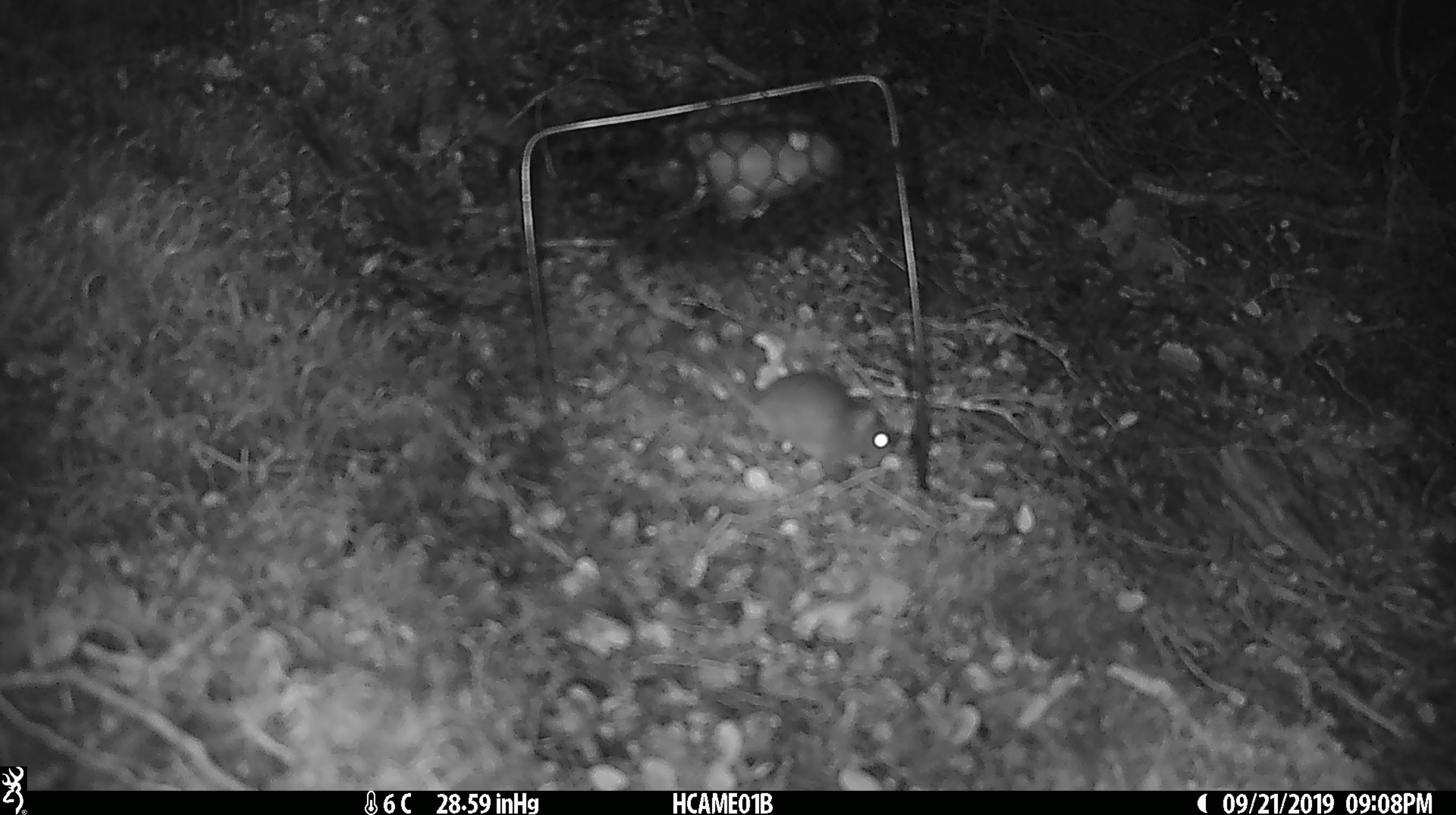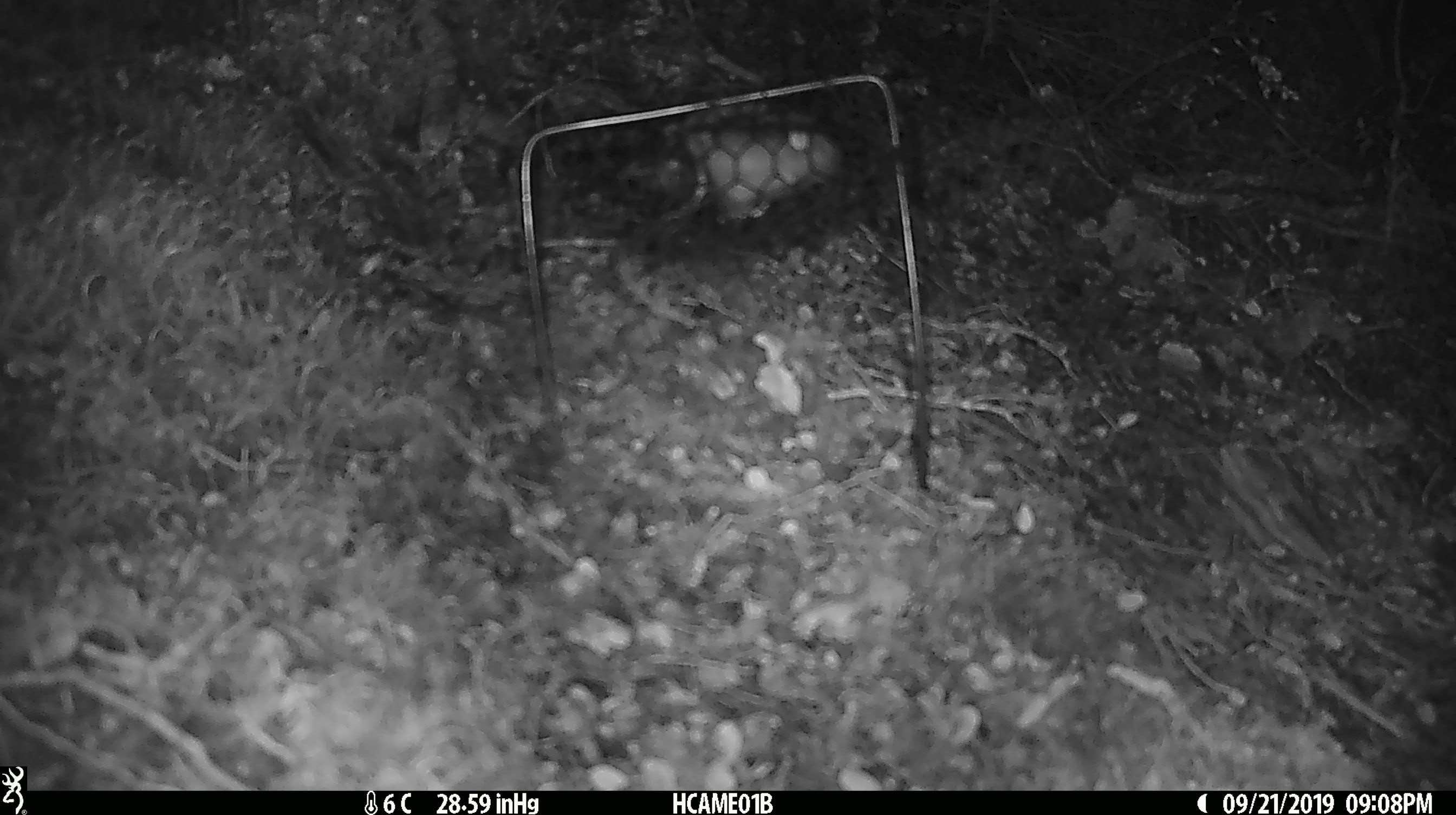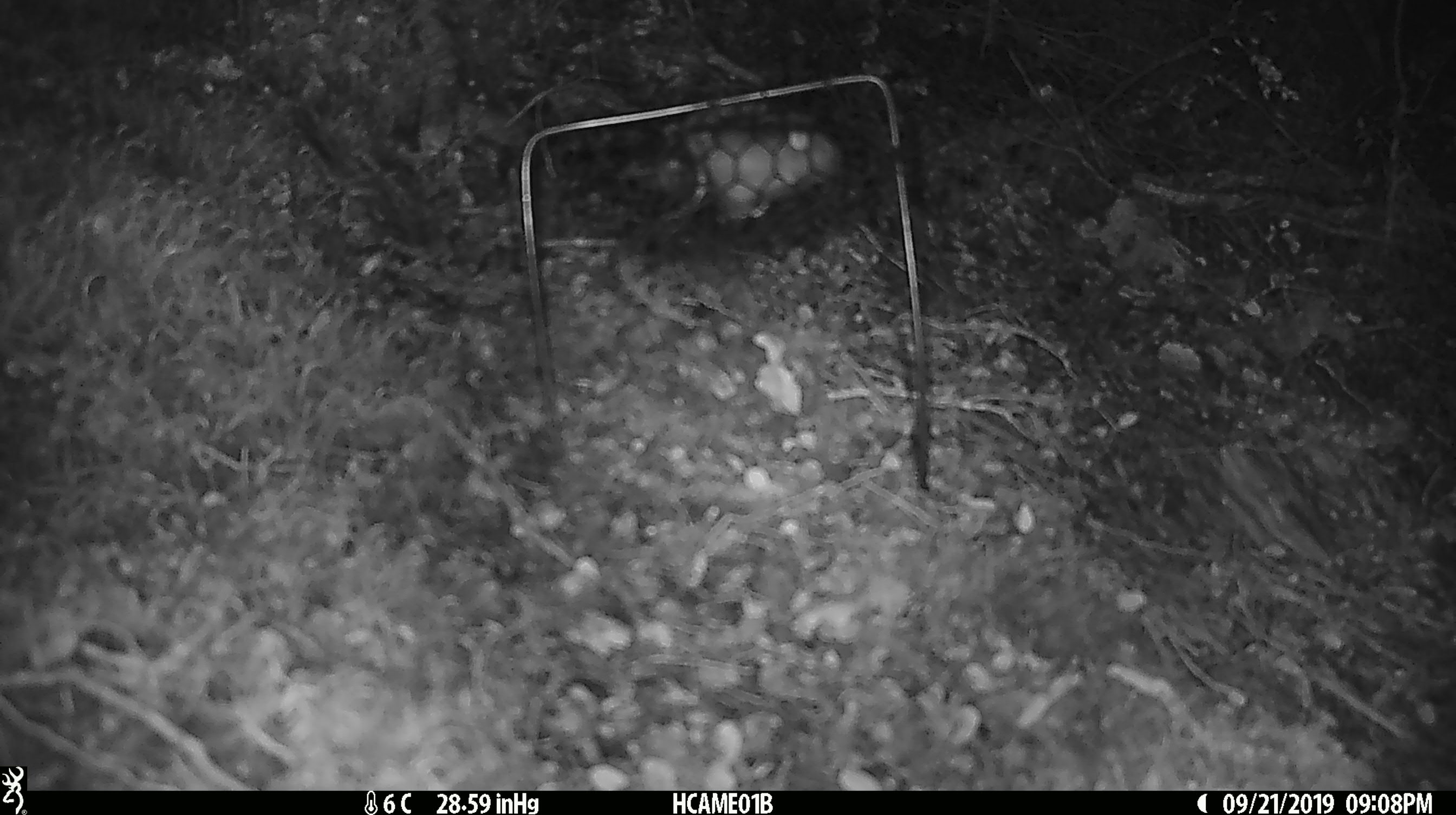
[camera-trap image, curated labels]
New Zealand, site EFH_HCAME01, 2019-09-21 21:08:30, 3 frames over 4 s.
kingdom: Animalia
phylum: Chordata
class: Mammalia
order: Rodentia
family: Muridae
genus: Mus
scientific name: Mus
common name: mouse